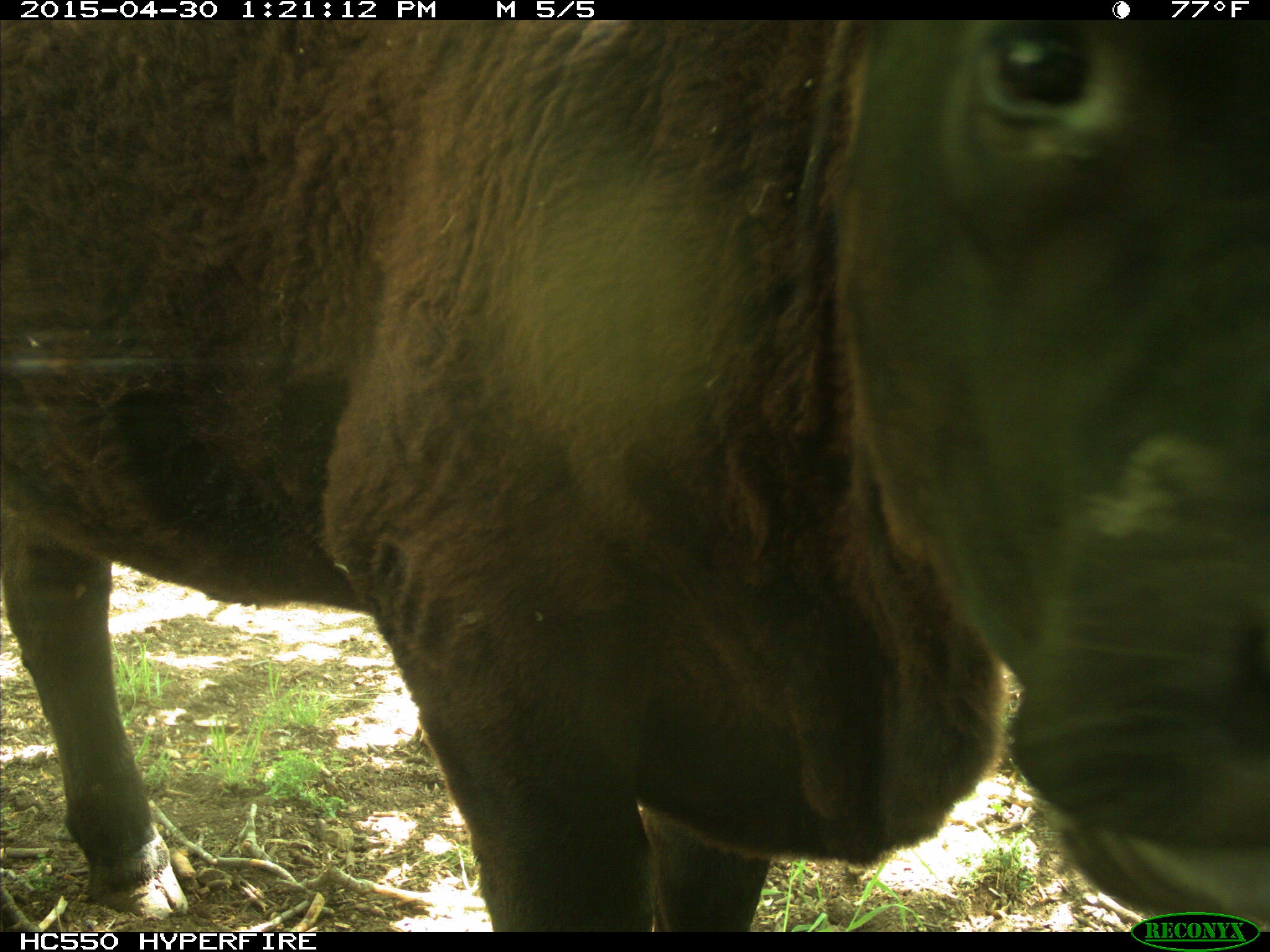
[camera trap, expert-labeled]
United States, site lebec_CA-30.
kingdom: Animalia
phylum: Chordata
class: Mammalia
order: Artiodactyla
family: Bovidae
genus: Bos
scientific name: Bos taurus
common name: domestic cow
Bos taurus (domestic cow).